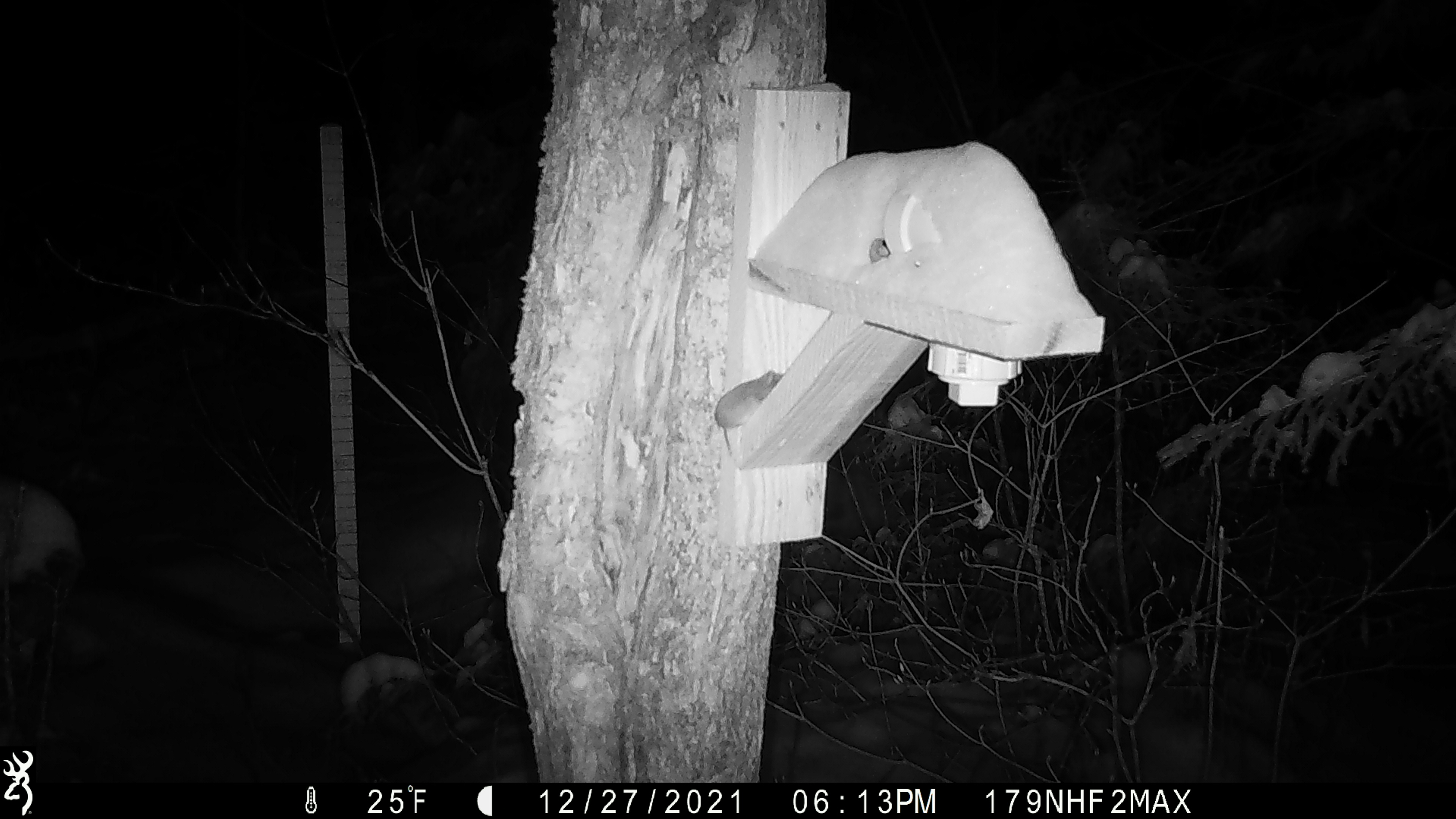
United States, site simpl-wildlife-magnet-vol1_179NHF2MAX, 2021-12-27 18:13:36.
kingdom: Animalia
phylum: Chordata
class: Mammalia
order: Rodentia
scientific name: Rodentia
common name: mouse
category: mouse sp.